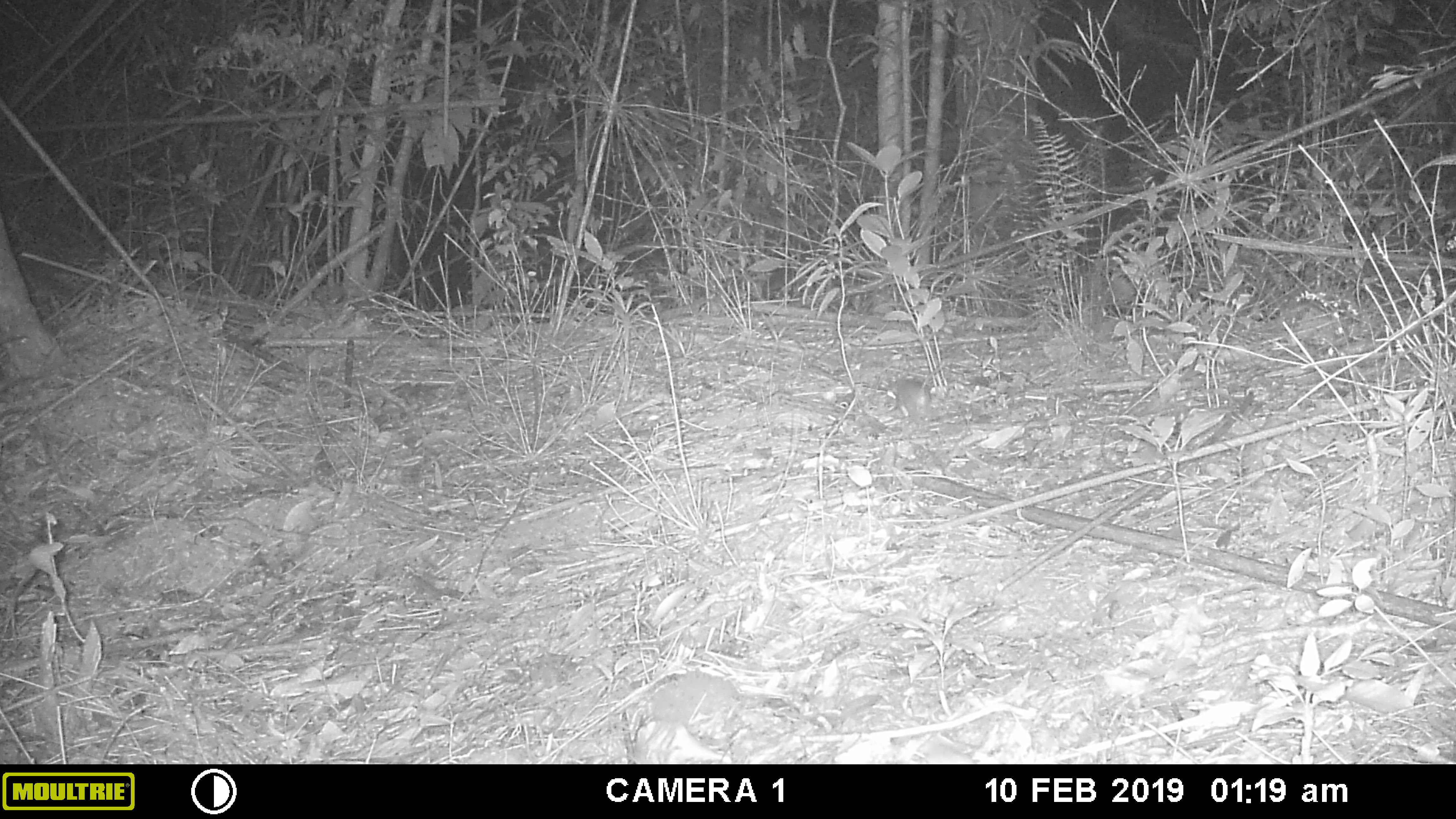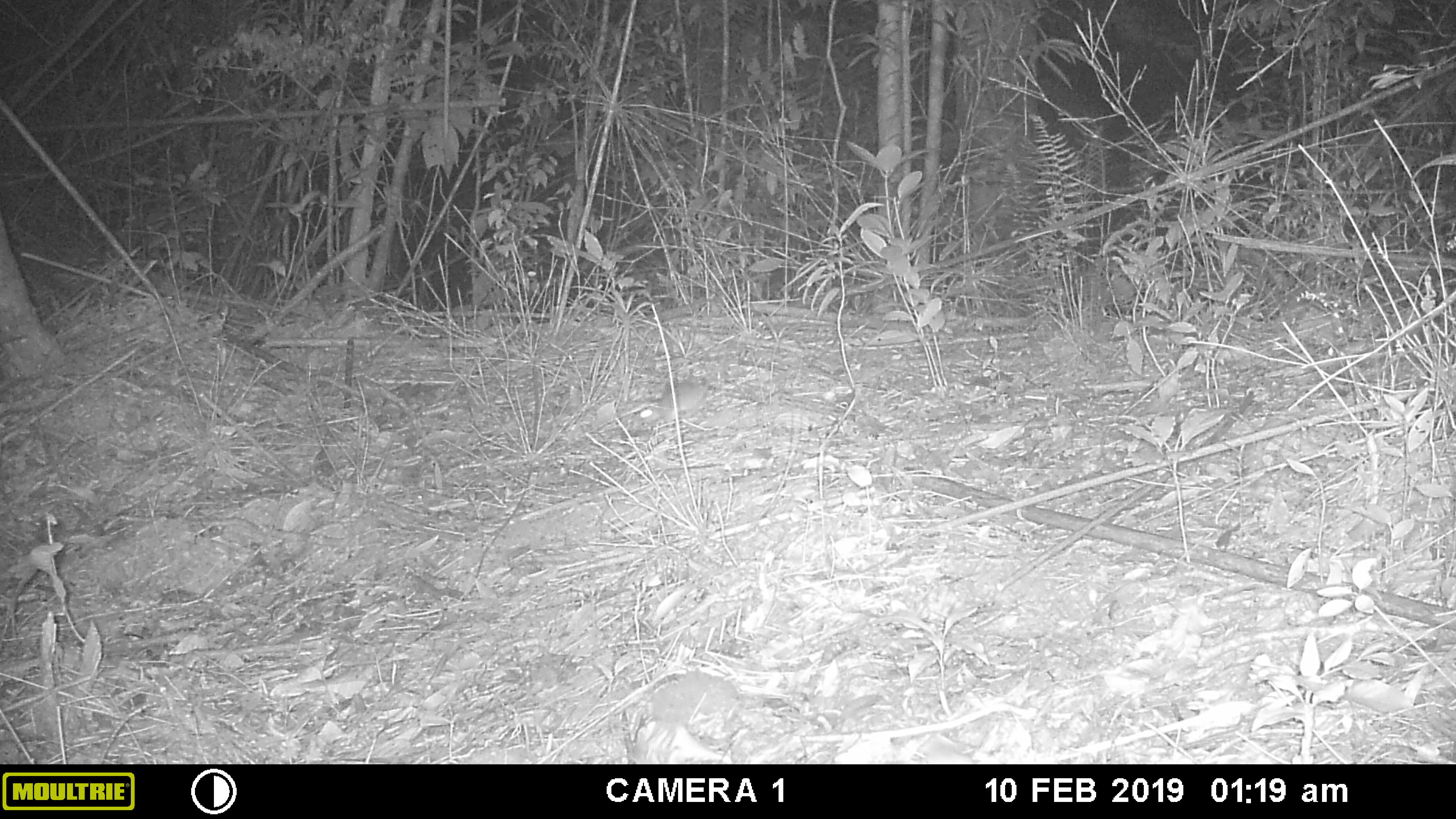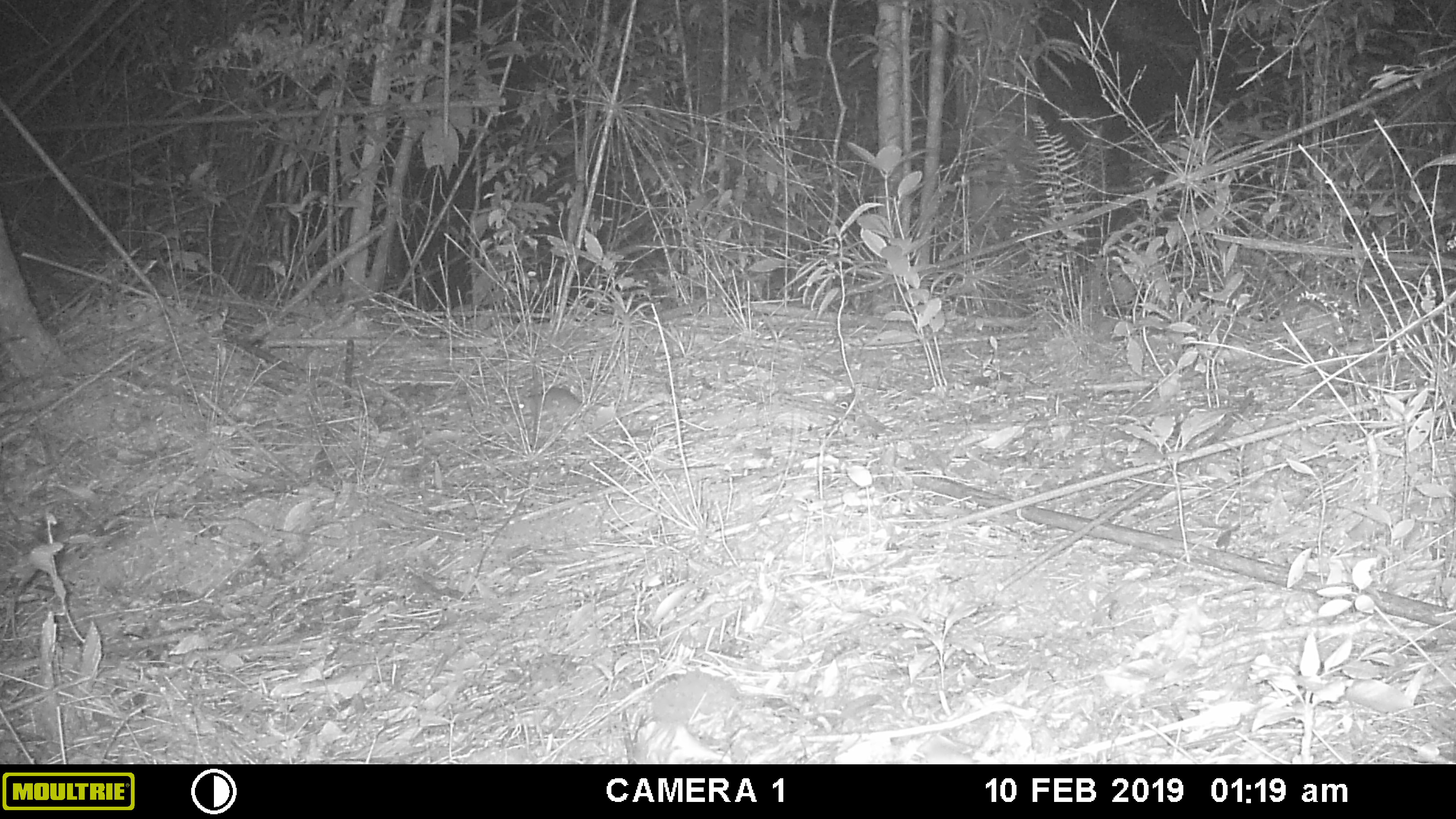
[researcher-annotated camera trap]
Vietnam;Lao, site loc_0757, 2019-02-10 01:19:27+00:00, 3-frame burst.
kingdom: Animalia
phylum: Chordata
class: Mammalia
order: Rodentia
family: Muridae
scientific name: Muridae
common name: old-world mice and rats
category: unidentified murid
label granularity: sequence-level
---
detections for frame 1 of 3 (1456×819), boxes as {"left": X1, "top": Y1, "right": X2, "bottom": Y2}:
unidentified murid: {"left": 887, "top": 358, "right": 947, "bottom": 422}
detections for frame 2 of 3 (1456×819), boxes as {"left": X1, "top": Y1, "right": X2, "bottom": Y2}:
unidentified murid: {"left": 628, "top": 377, "right": 717, "bottom": 428}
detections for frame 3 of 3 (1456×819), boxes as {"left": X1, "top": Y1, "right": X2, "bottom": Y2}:
unidentified murid: {"left": 517, "top": 386, "right": 596, "bottom": 427}